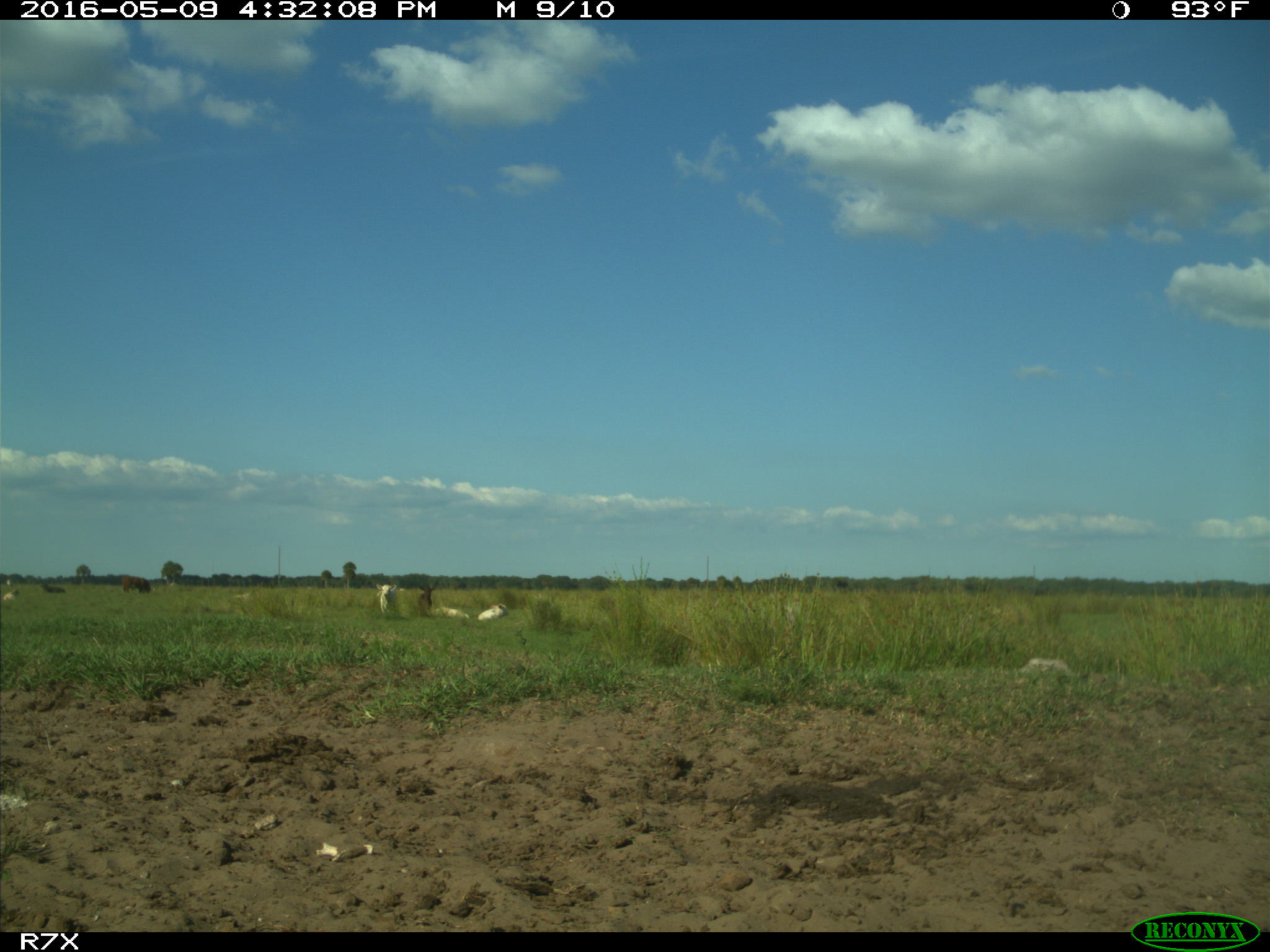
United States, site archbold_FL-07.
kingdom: Animalia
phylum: Chordata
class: Mammalia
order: Artiodactyla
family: Bovidae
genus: Bos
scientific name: Bos taurus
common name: domestic cow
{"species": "Bos taurus (domestic cow)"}